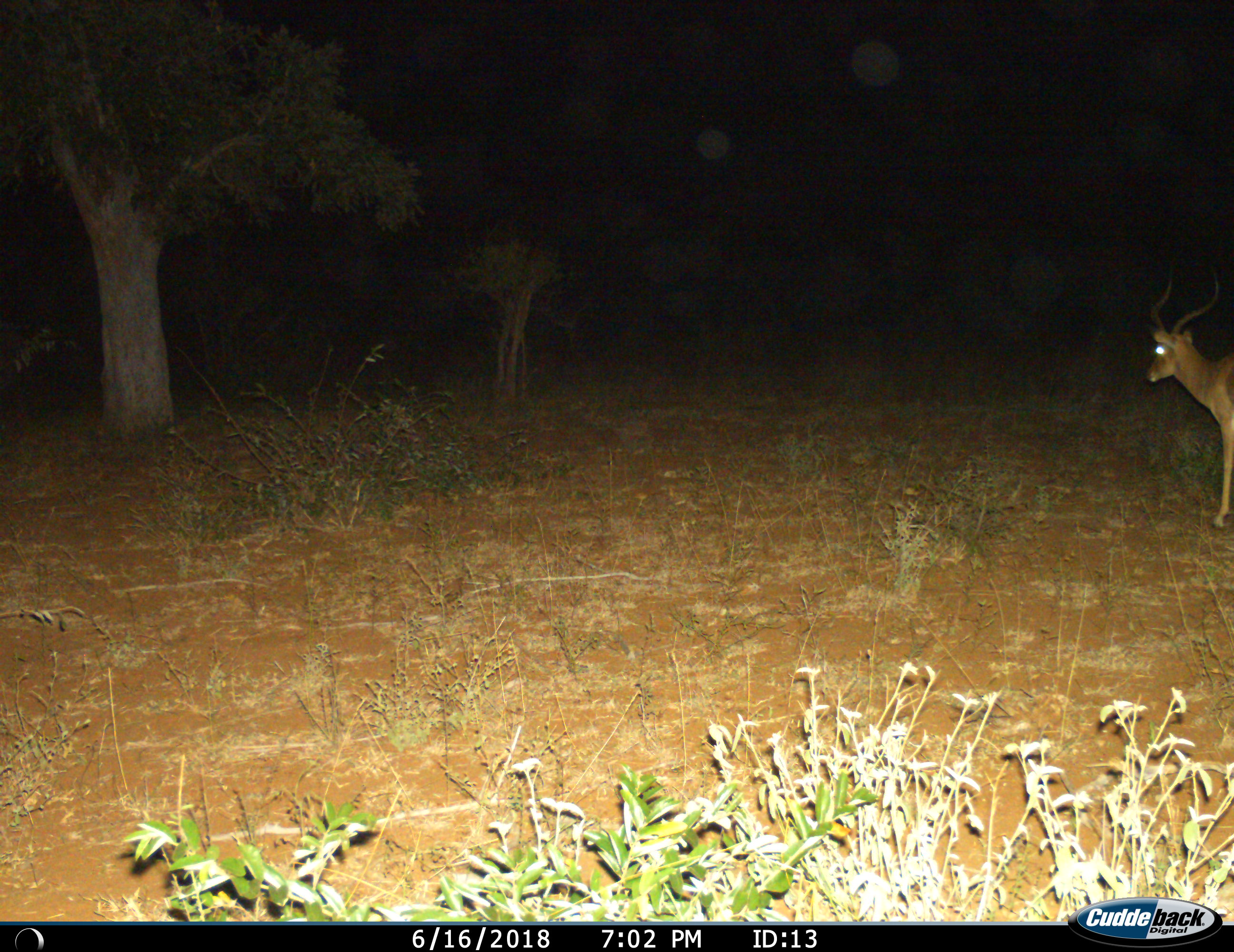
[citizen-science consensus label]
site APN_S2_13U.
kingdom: Animalia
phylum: Chordata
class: Mammalia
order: Artiodactyla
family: Bovidae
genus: Aepyceros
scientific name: Aepyceros melampus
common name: impala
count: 1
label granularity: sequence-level